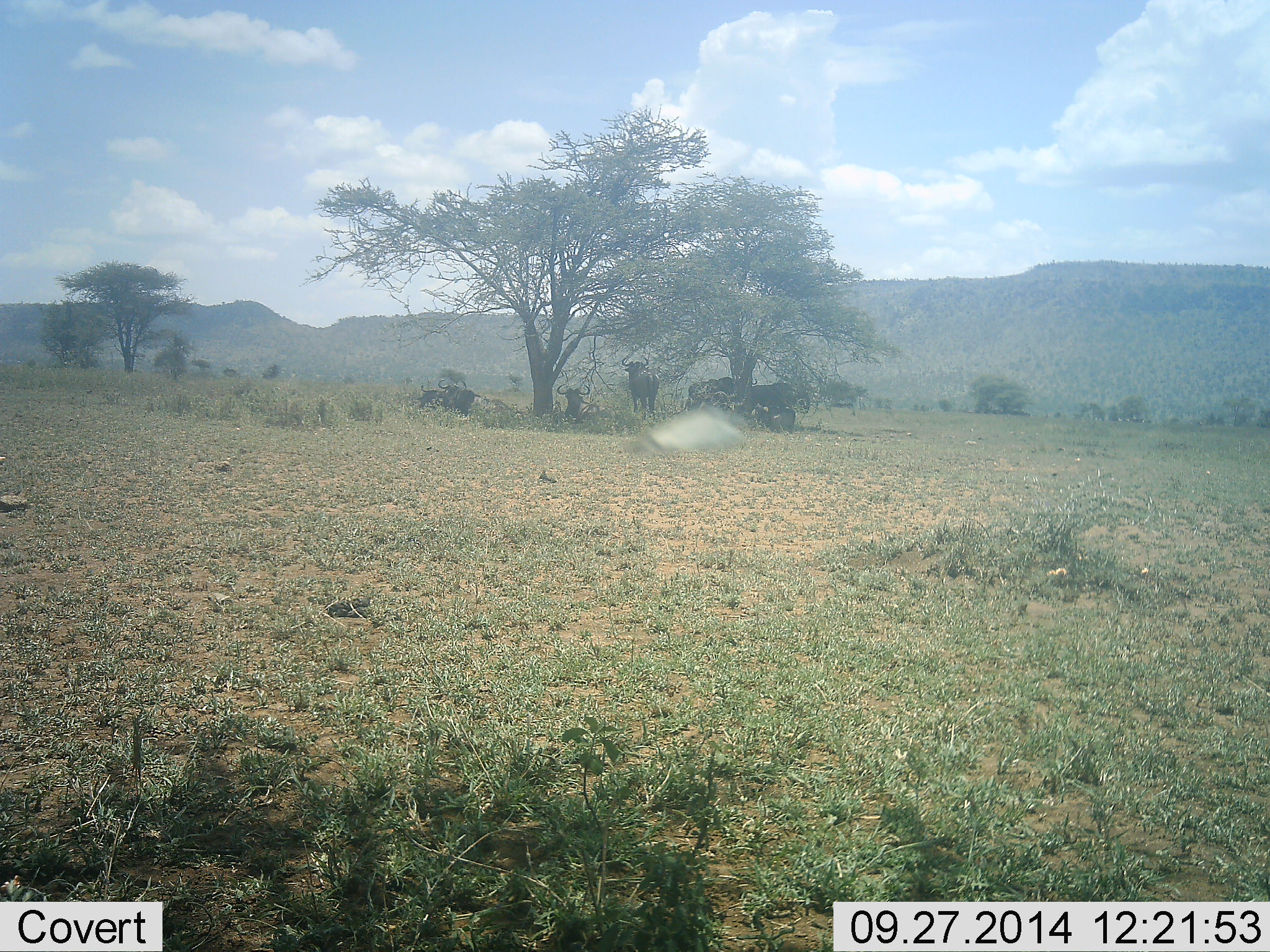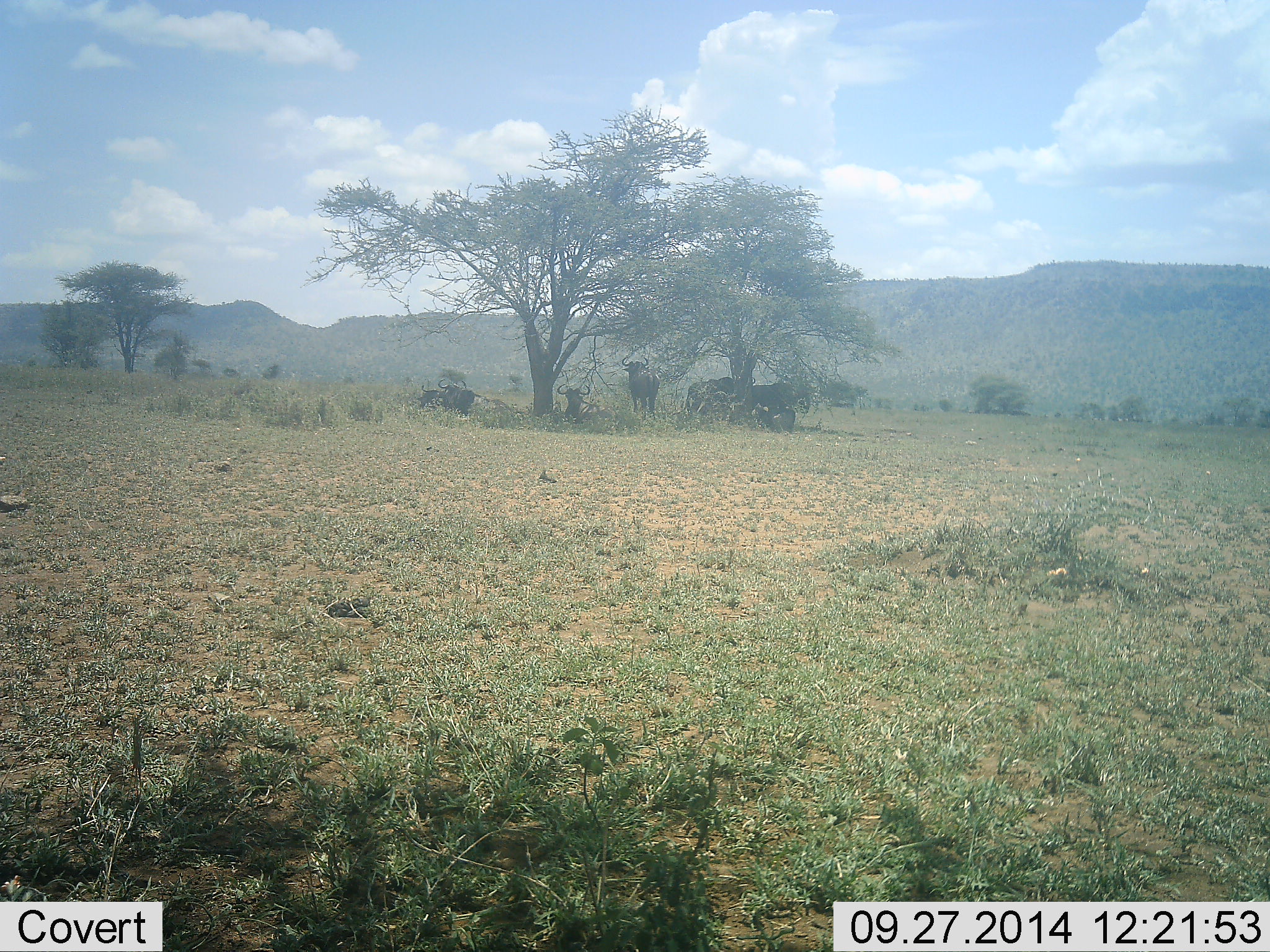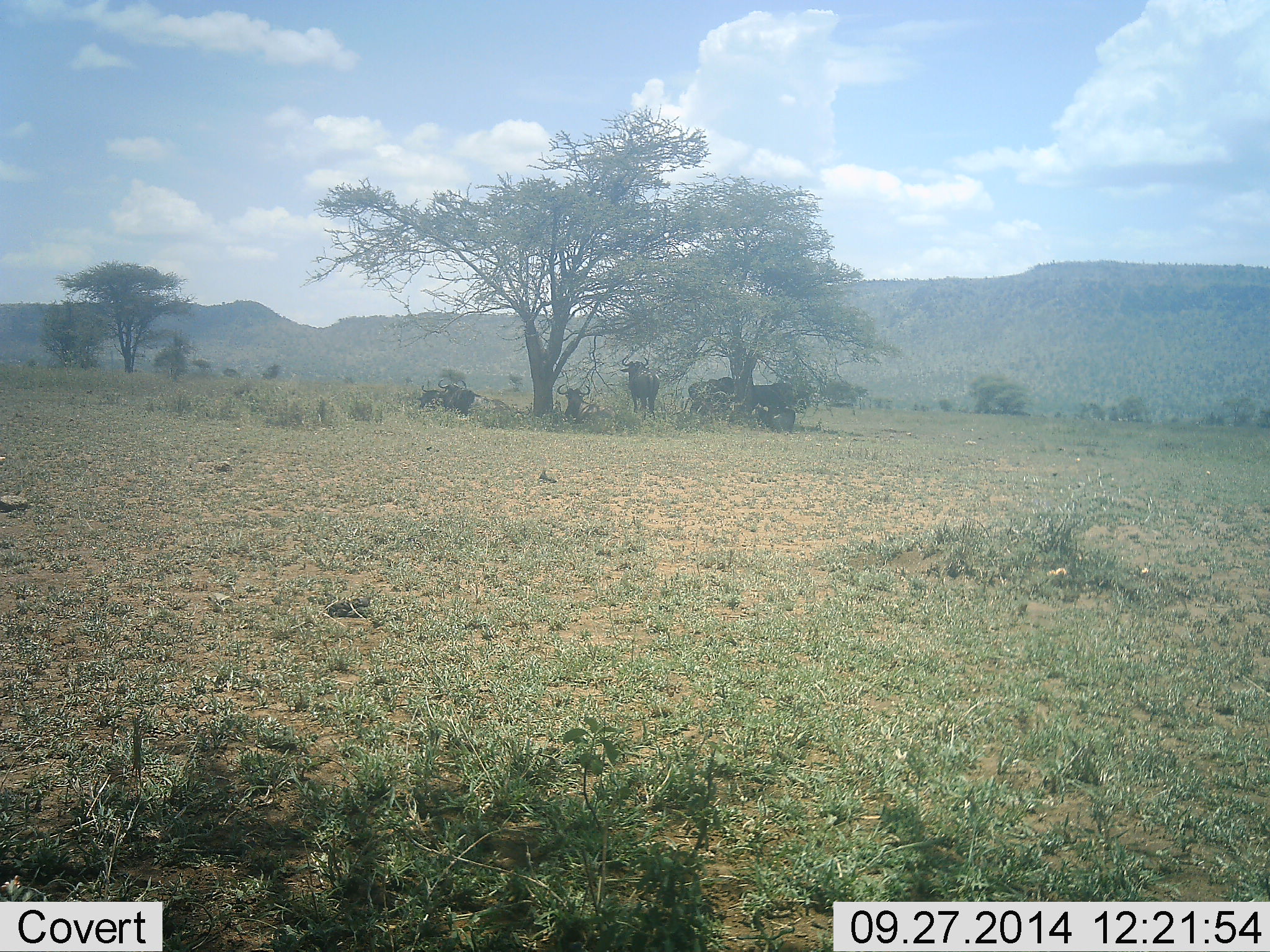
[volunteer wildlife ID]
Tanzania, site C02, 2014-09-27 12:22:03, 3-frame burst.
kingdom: Animalia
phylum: Chordata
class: Mammalia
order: Artiodactyla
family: Bovidae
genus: Connochaetes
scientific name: Connochaetes taurinus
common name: blue wildebeest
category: wildebeest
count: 6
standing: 93%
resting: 93%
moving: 0%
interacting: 0%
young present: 0%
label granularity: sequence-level